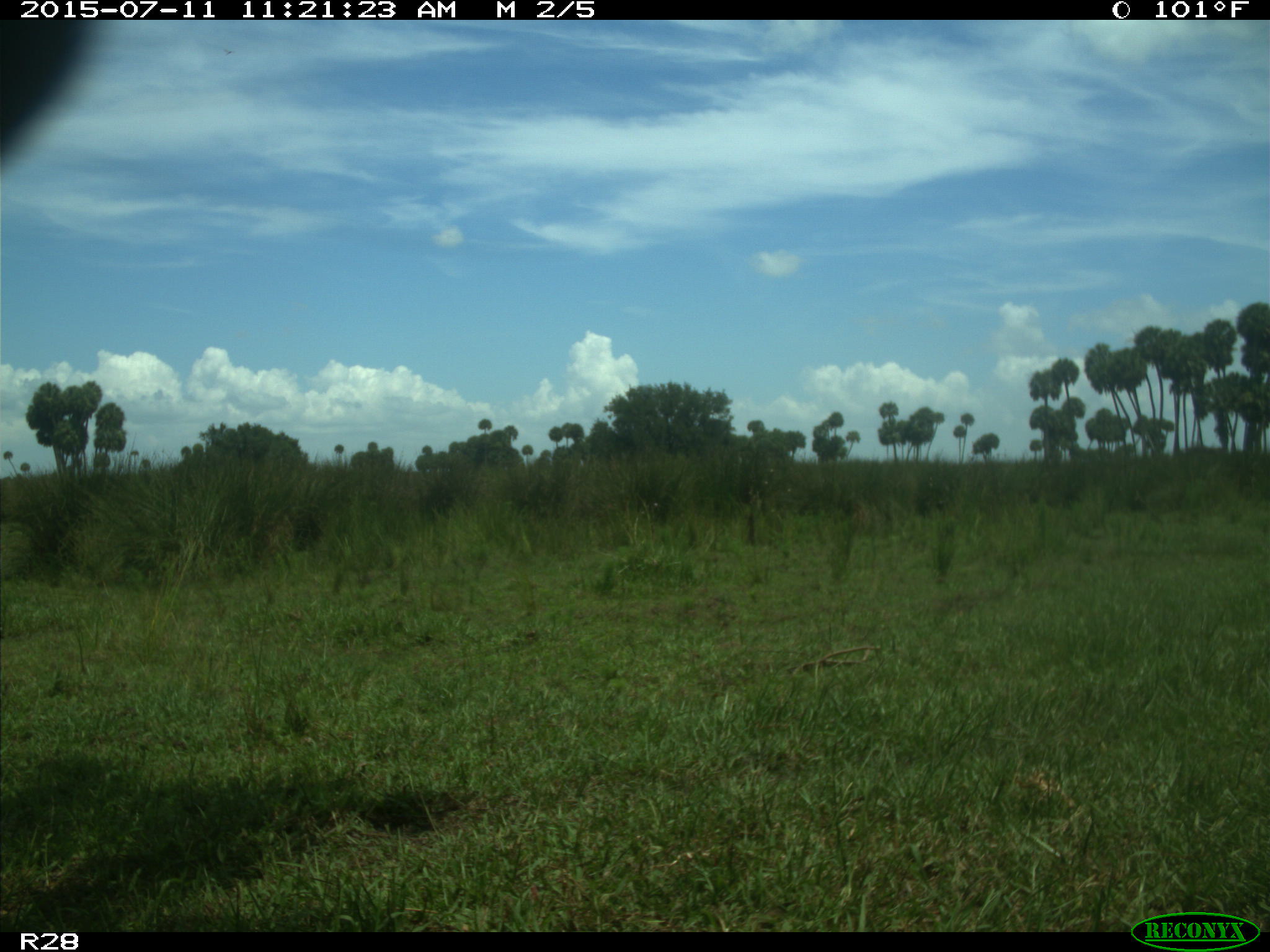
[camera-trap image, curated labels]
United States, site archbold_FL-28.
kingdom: Animalia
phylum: Chordata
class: Mammalia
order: Artiodactyla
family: Bovidae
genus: Bos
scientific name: Bos taurus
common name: domestic cow